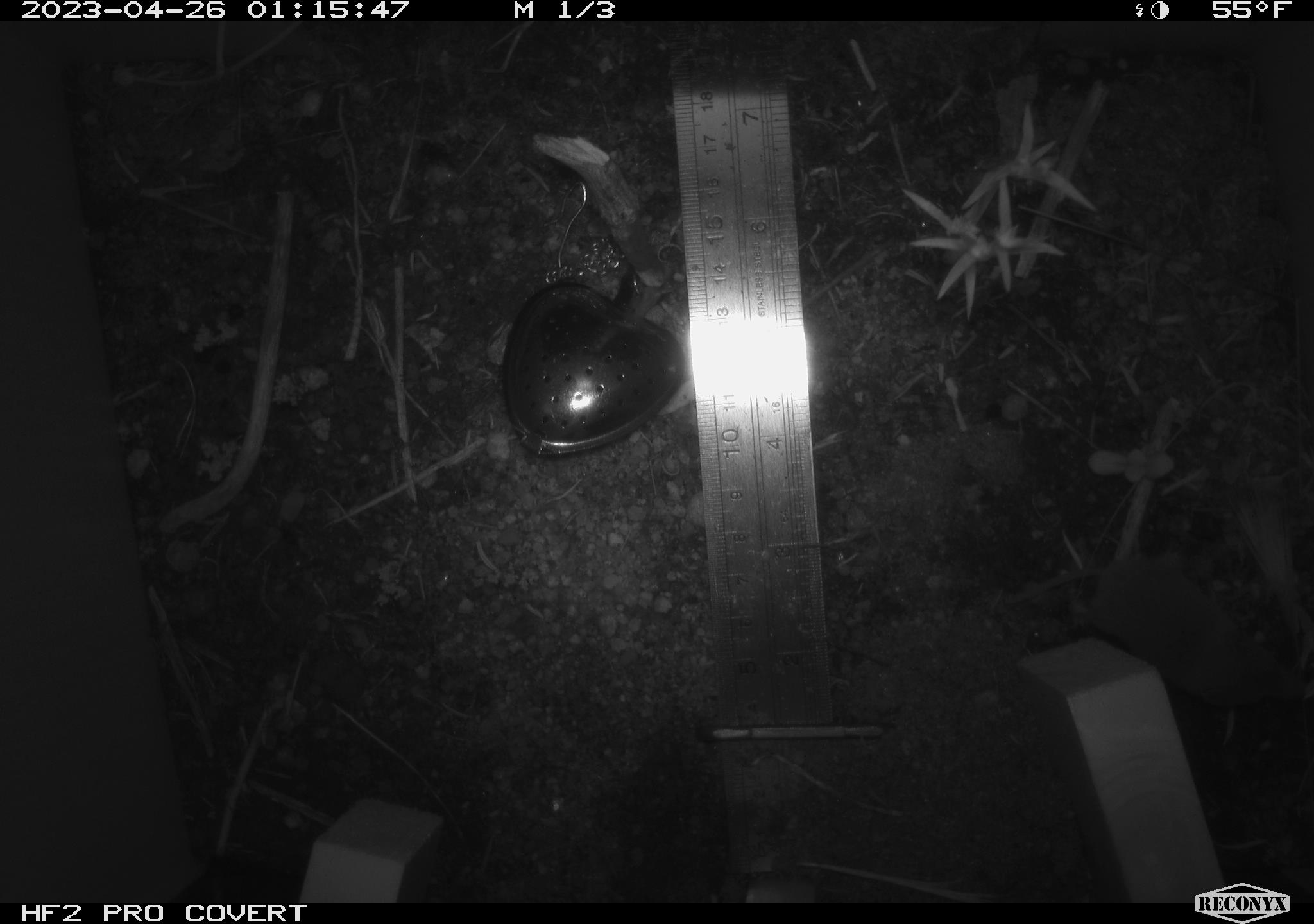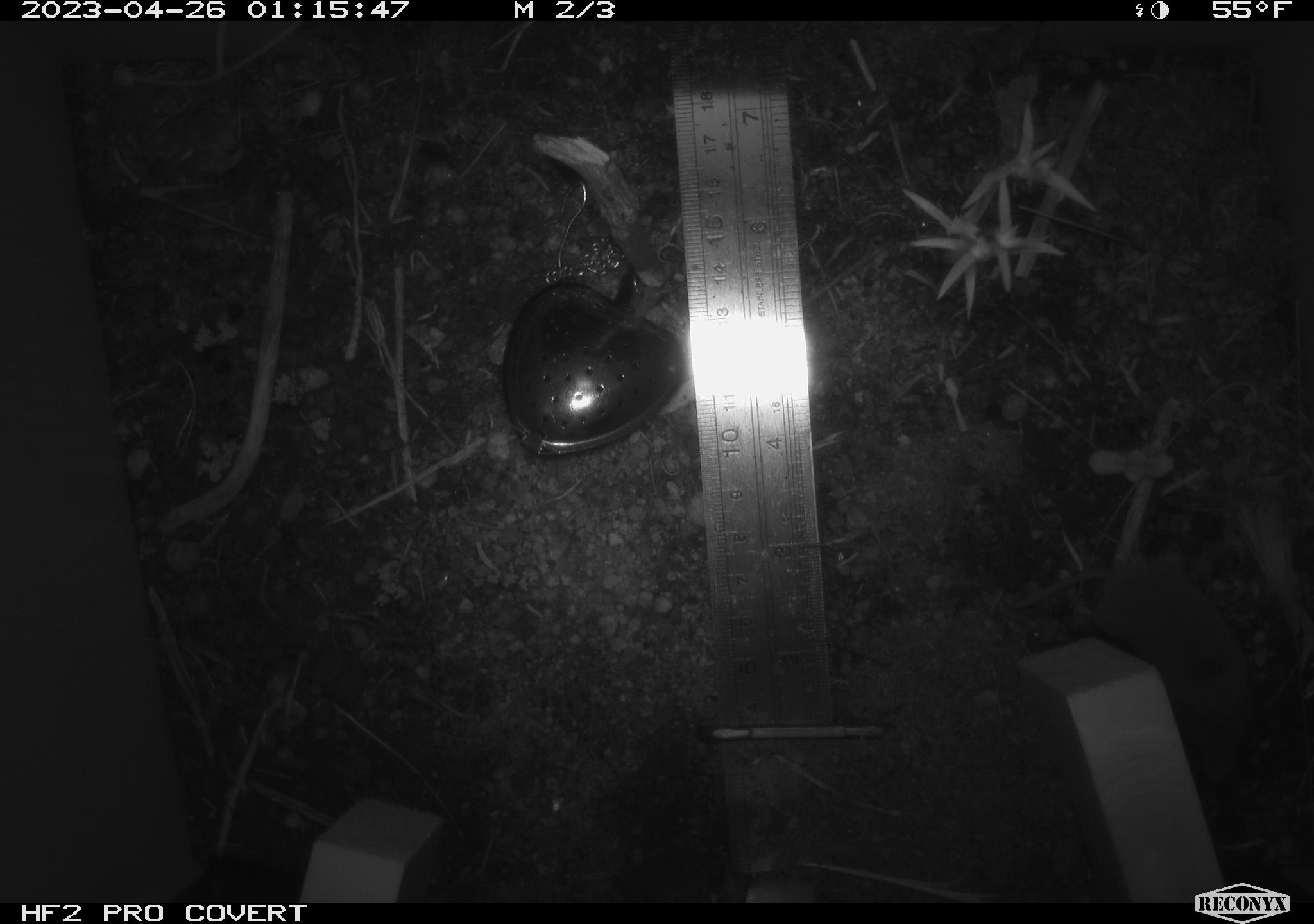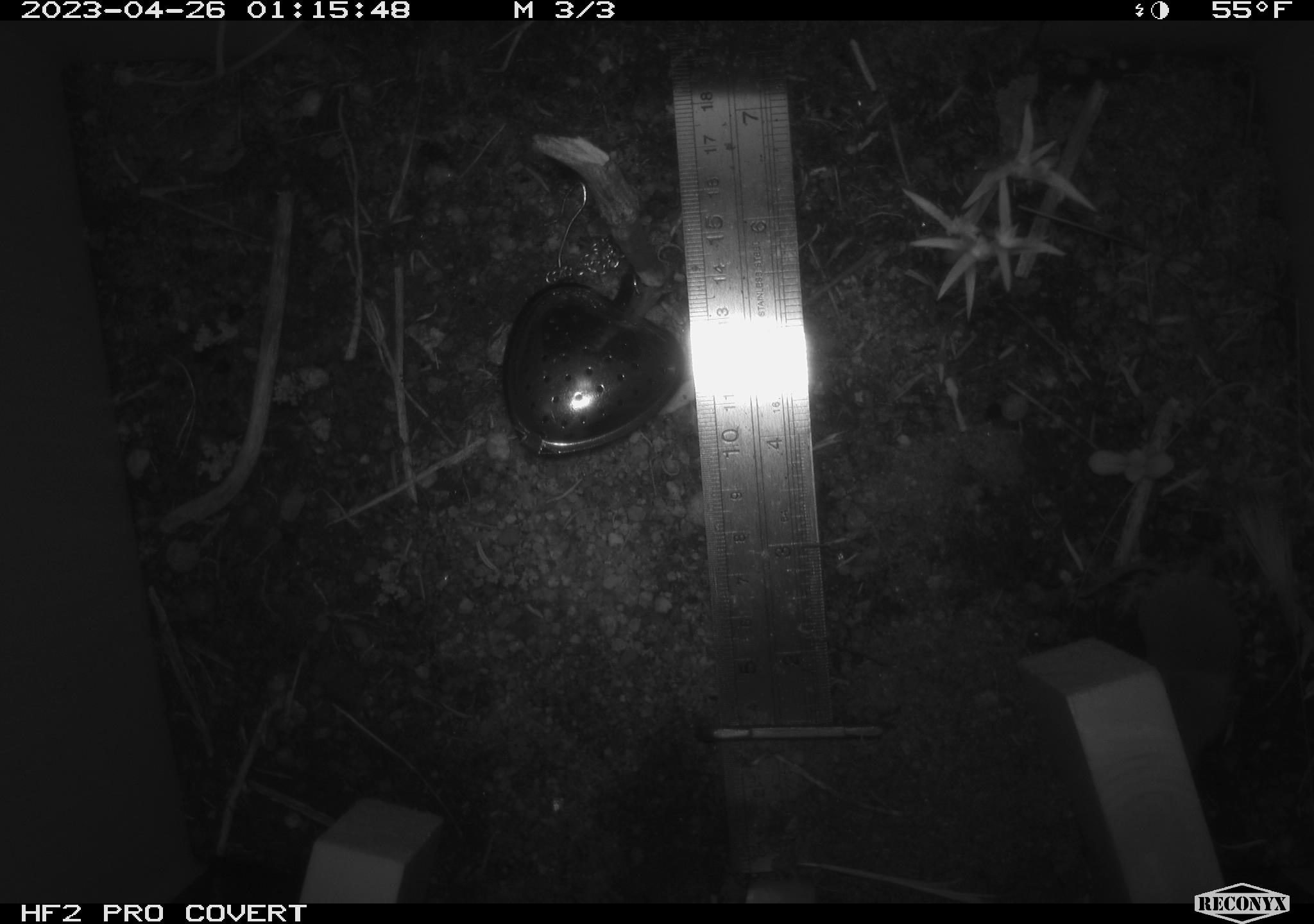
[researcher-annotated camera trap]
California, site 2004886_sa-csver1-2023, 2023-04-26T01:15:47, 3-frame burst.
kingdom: Animalia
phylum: Chordata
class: Mammalia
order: Eulipotyphla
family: Soricidae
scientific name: Soricidae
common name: shrews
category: soricidae family